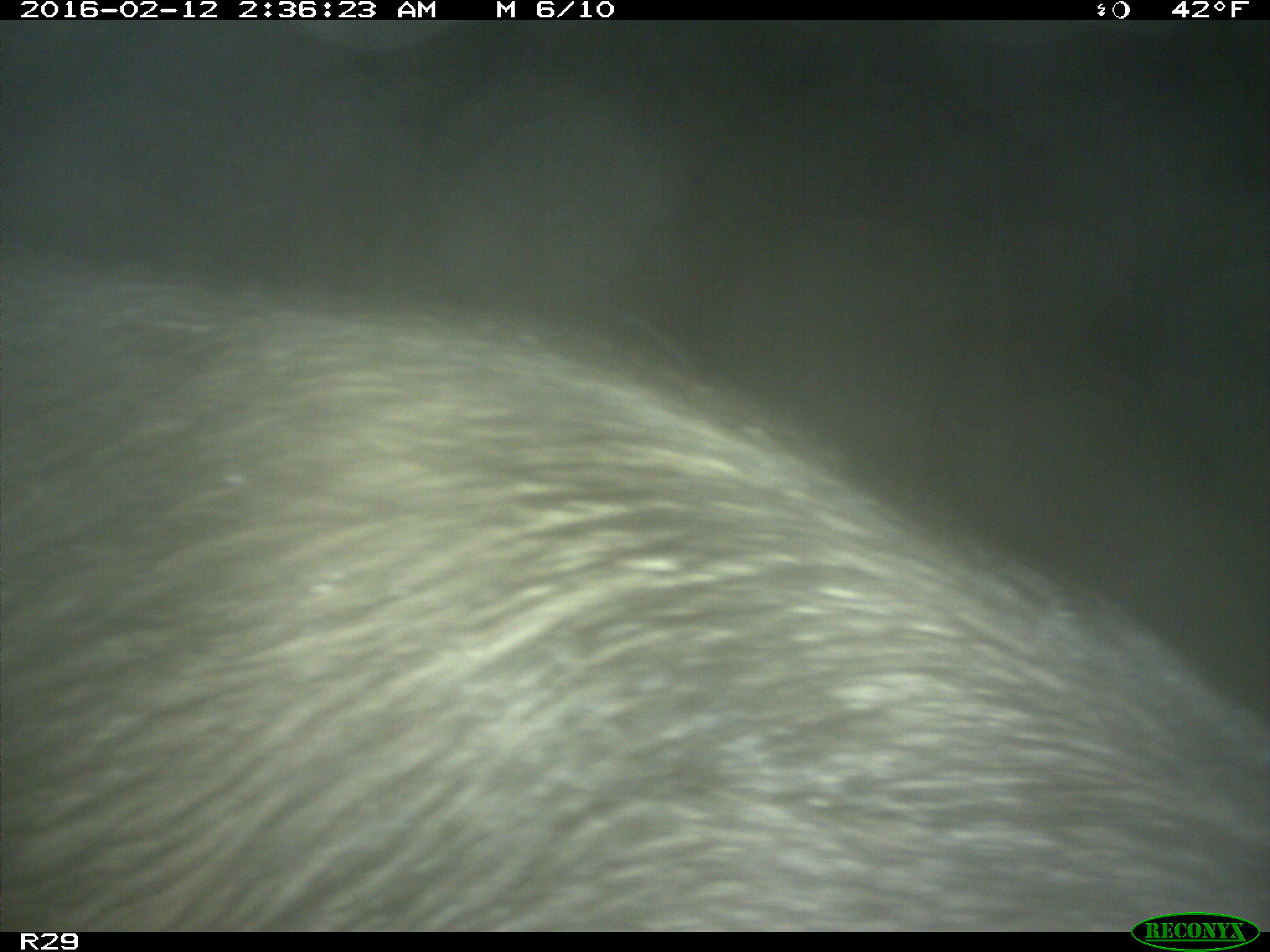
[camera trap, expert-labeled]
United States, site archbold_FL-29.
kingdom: Animalia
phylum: Chordata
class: Mammalia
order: Artiodactyla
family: Suidae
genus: Sus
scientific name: Sus scrofa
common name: wild boar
Sus scrofa (wild boar).